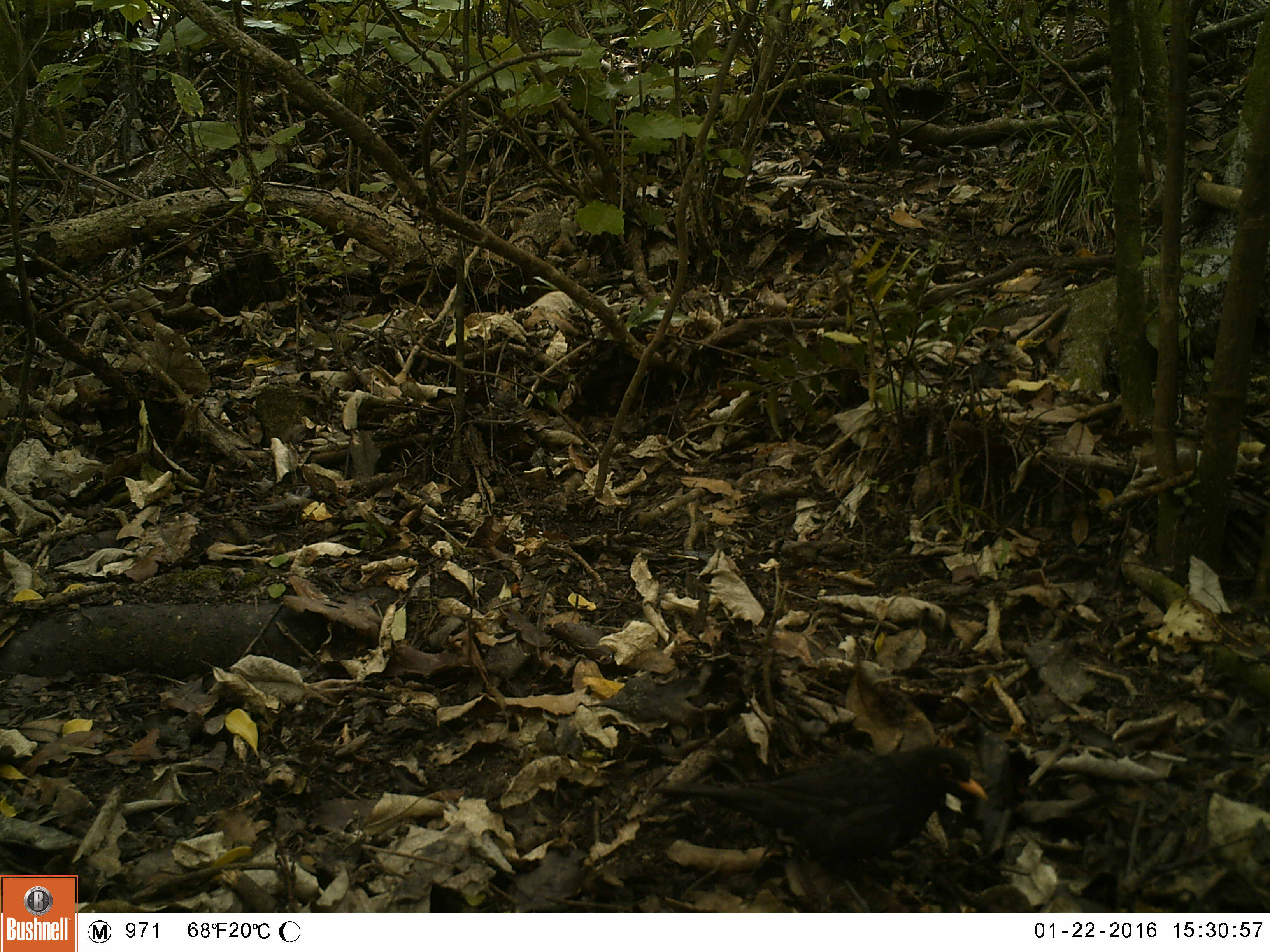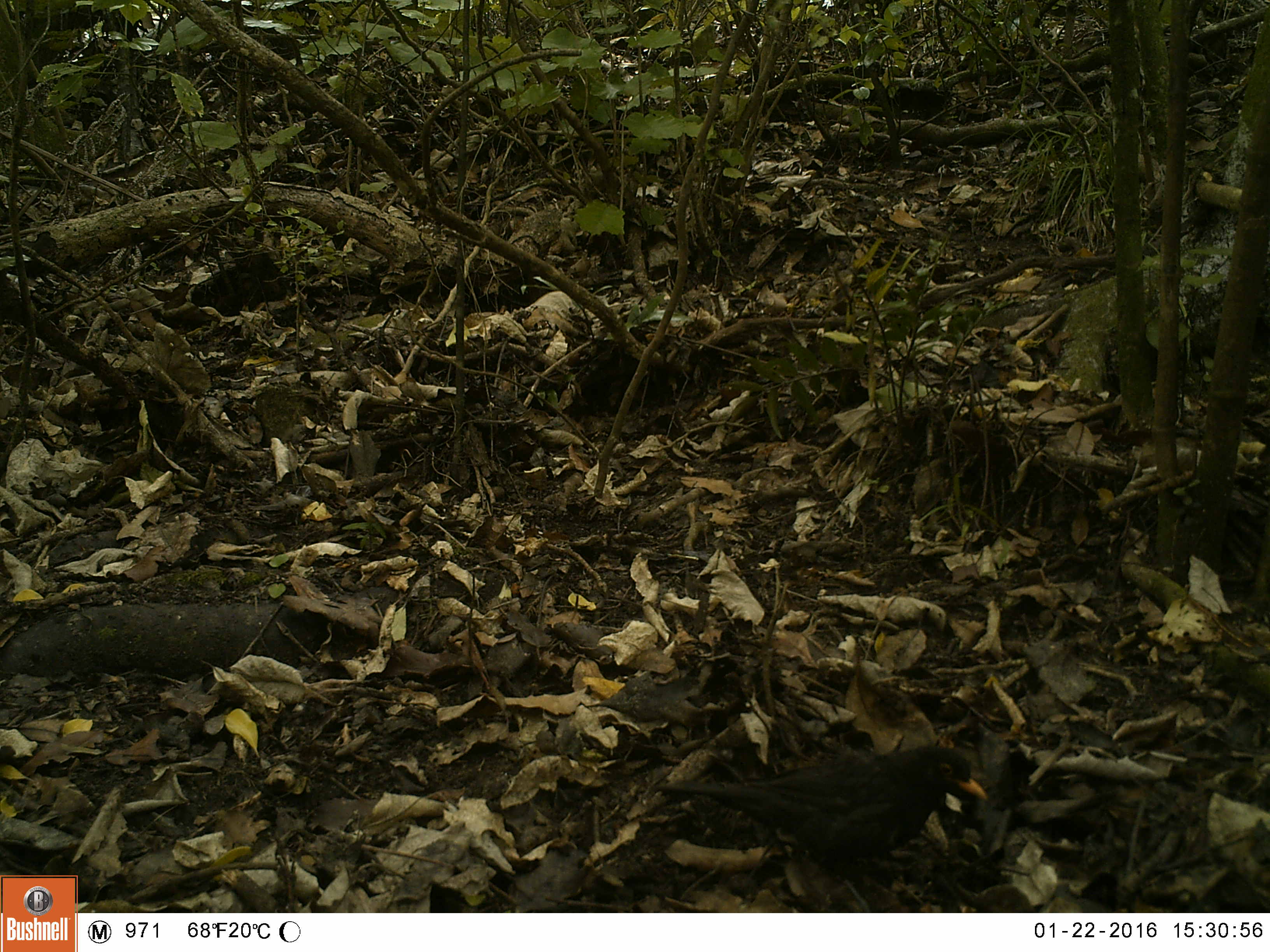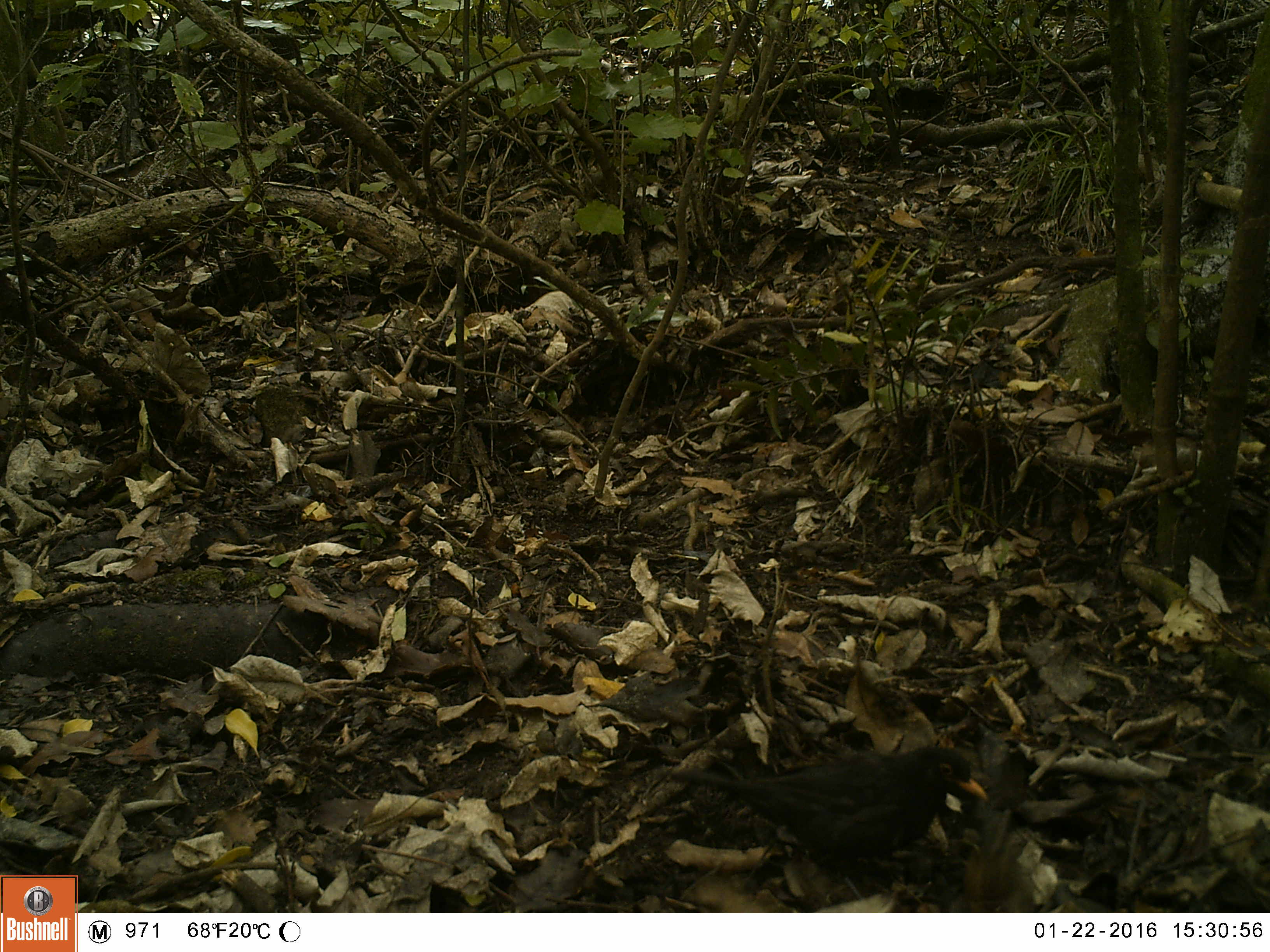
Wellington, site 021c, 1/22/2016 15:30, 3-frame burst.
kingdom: Animalia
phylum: Chordata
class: Aves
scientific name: Aves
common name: bird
Bird (Aves).